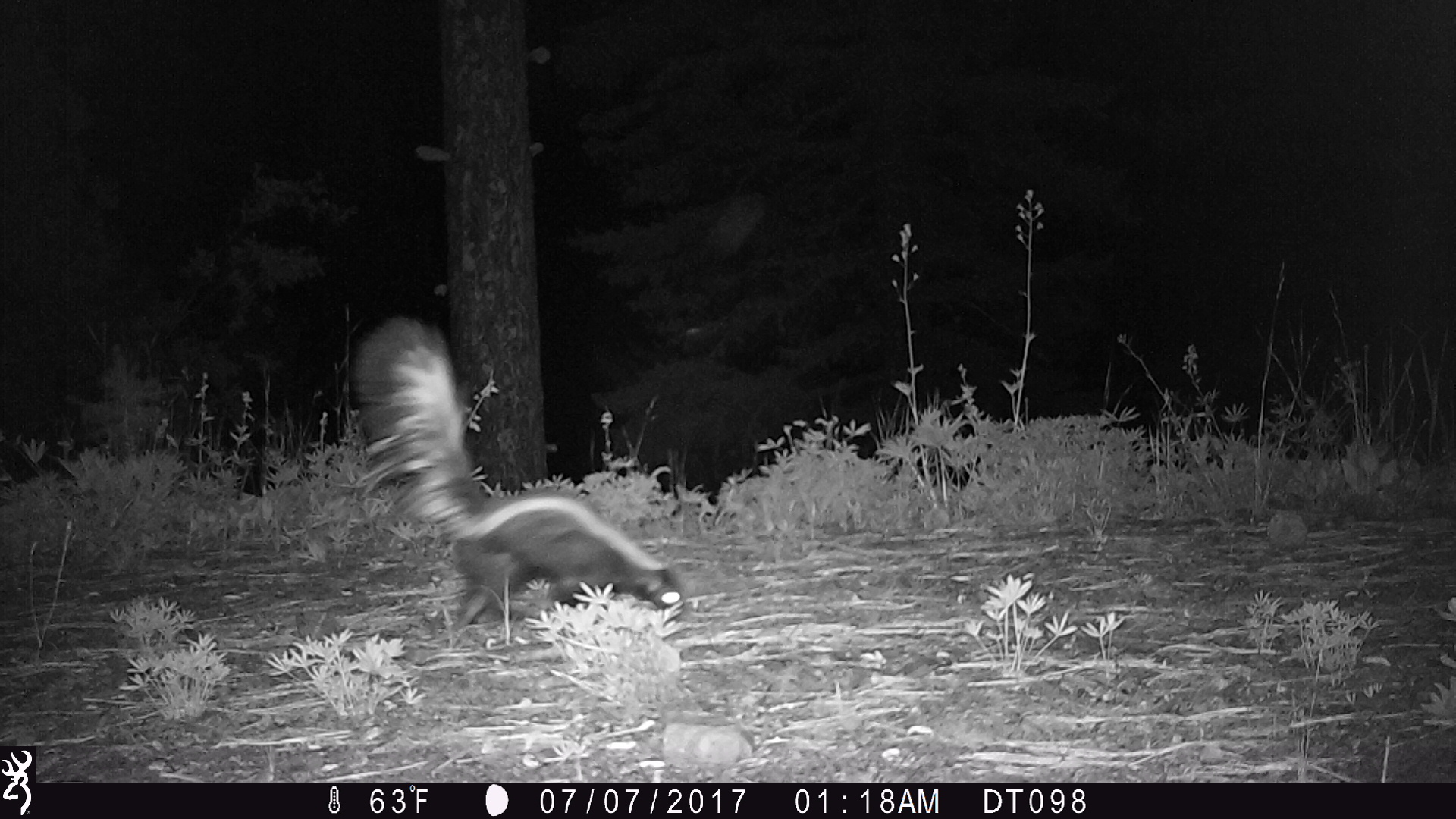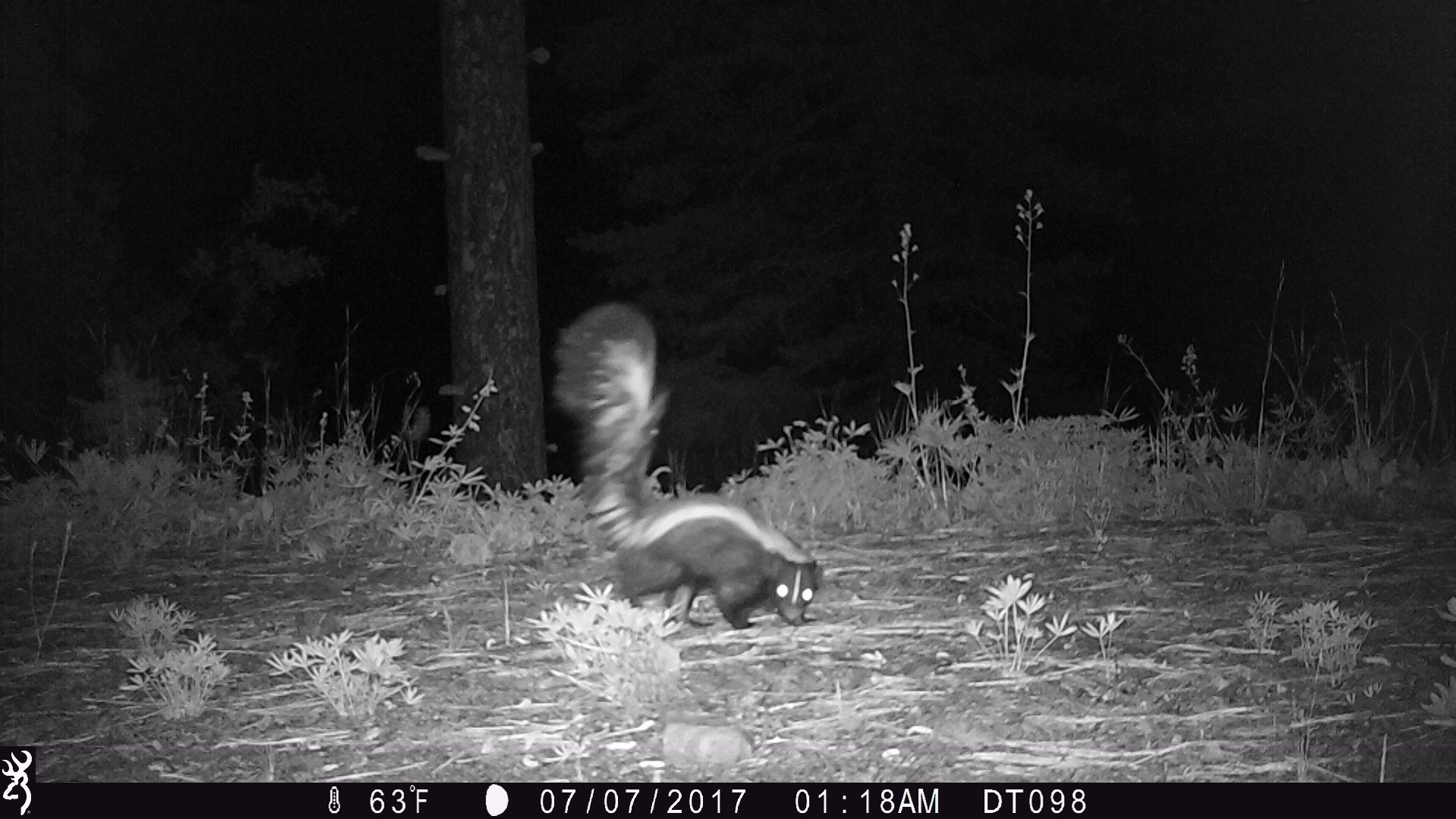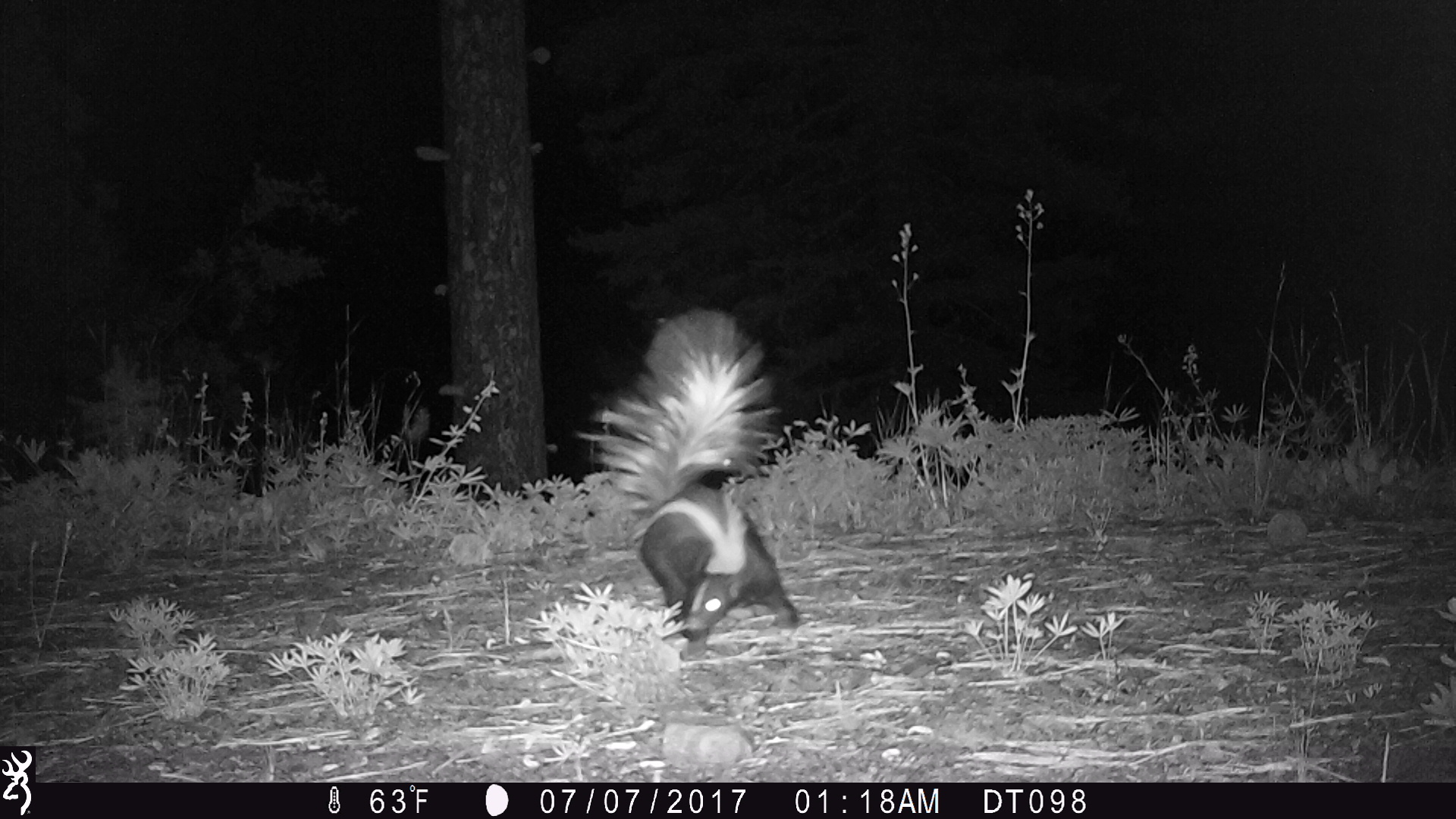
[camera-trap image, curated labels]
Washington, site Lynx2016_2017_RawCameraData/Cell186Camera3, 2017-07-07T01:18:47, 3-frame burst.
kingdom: Animalia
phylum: Chordata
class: Mammalia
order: Carnivora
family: Mephitidae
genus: Mephitis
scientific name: Mephitis mephitis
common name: striped skunk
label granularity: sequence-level